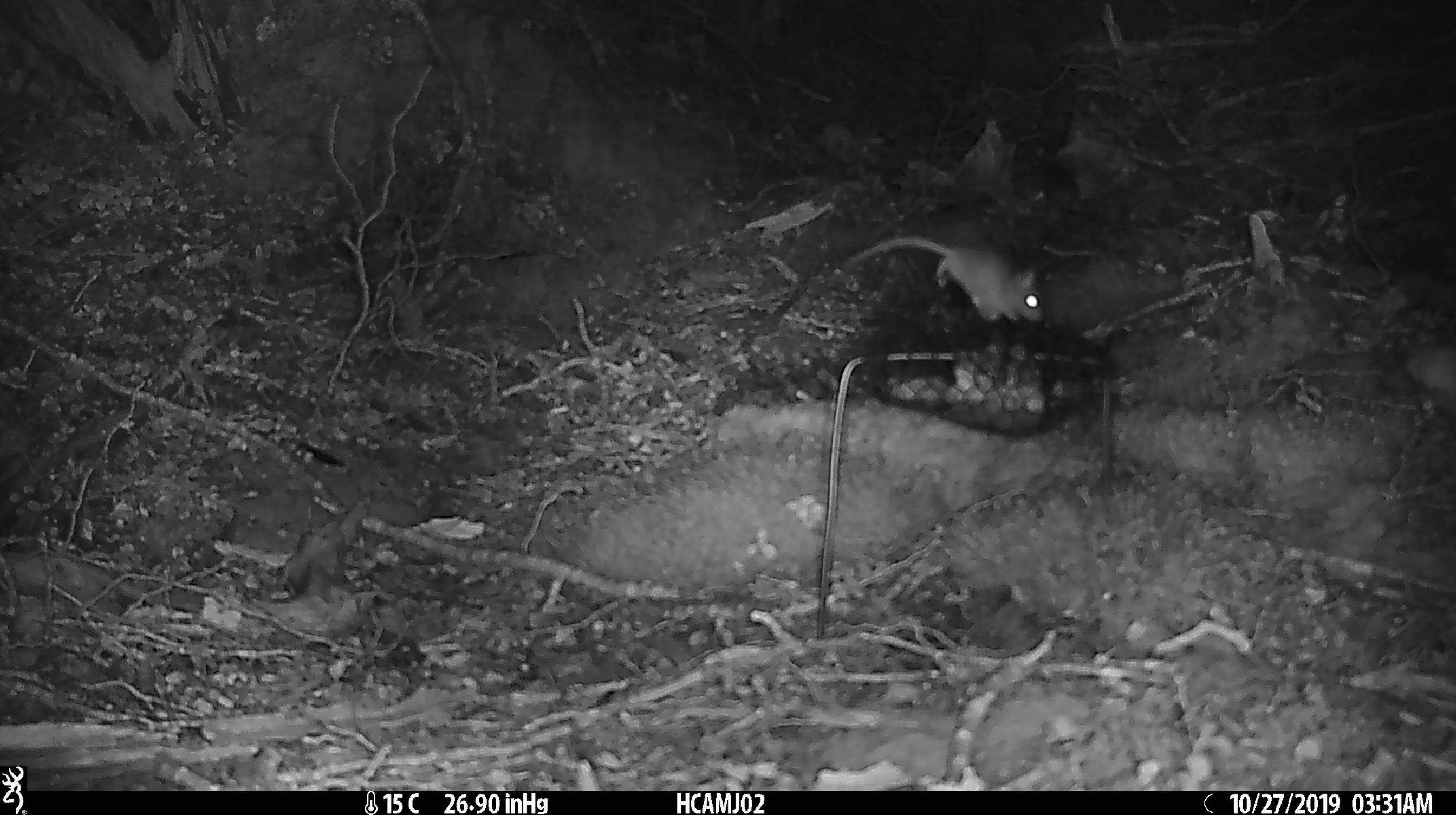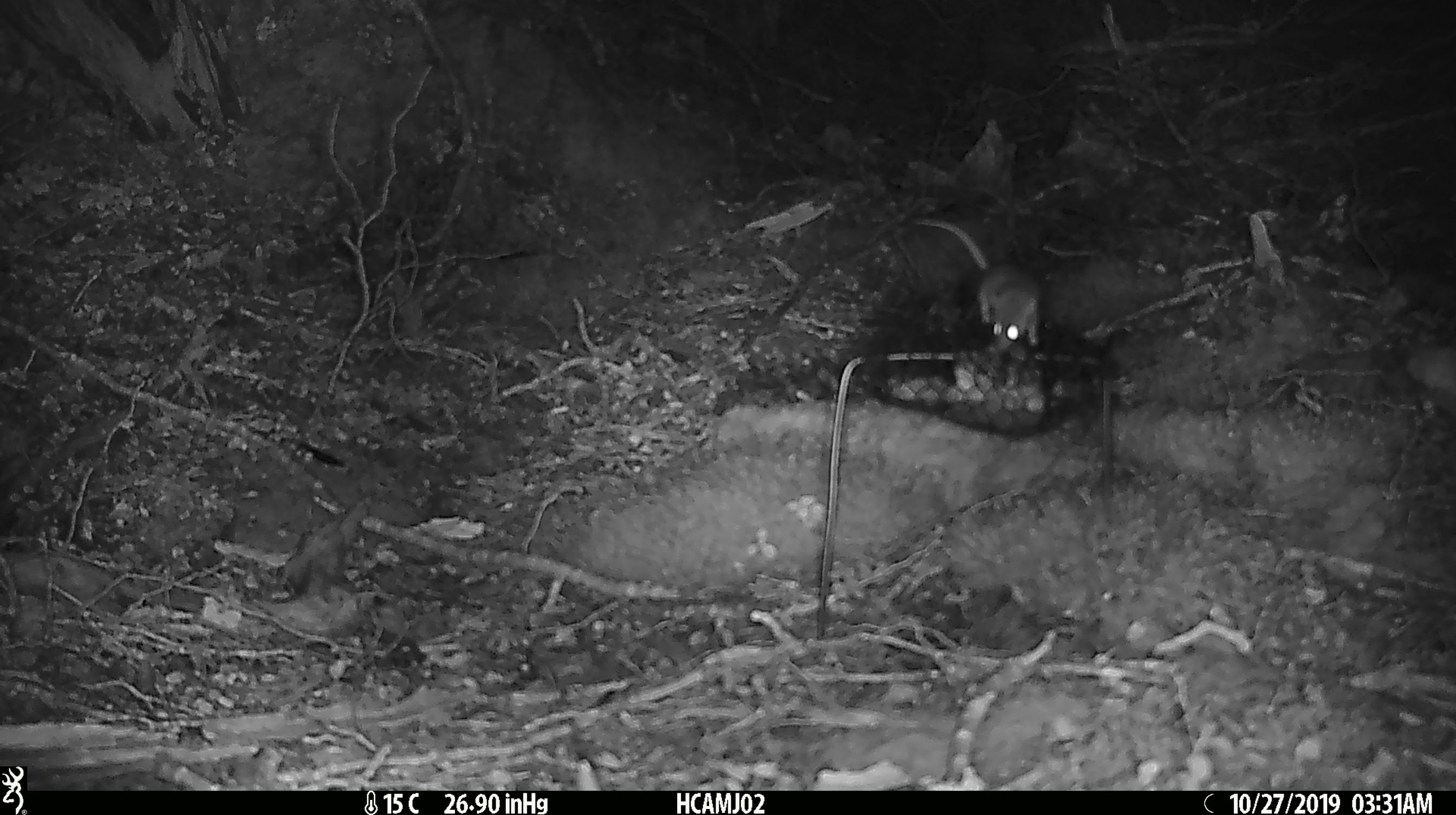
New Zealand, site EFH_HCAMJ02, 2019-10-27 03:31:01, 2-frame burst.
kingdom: Animalia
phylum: Chordata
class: Mammalia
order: Rodentia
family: Muridae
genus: Mus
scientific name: Mus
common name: mouse